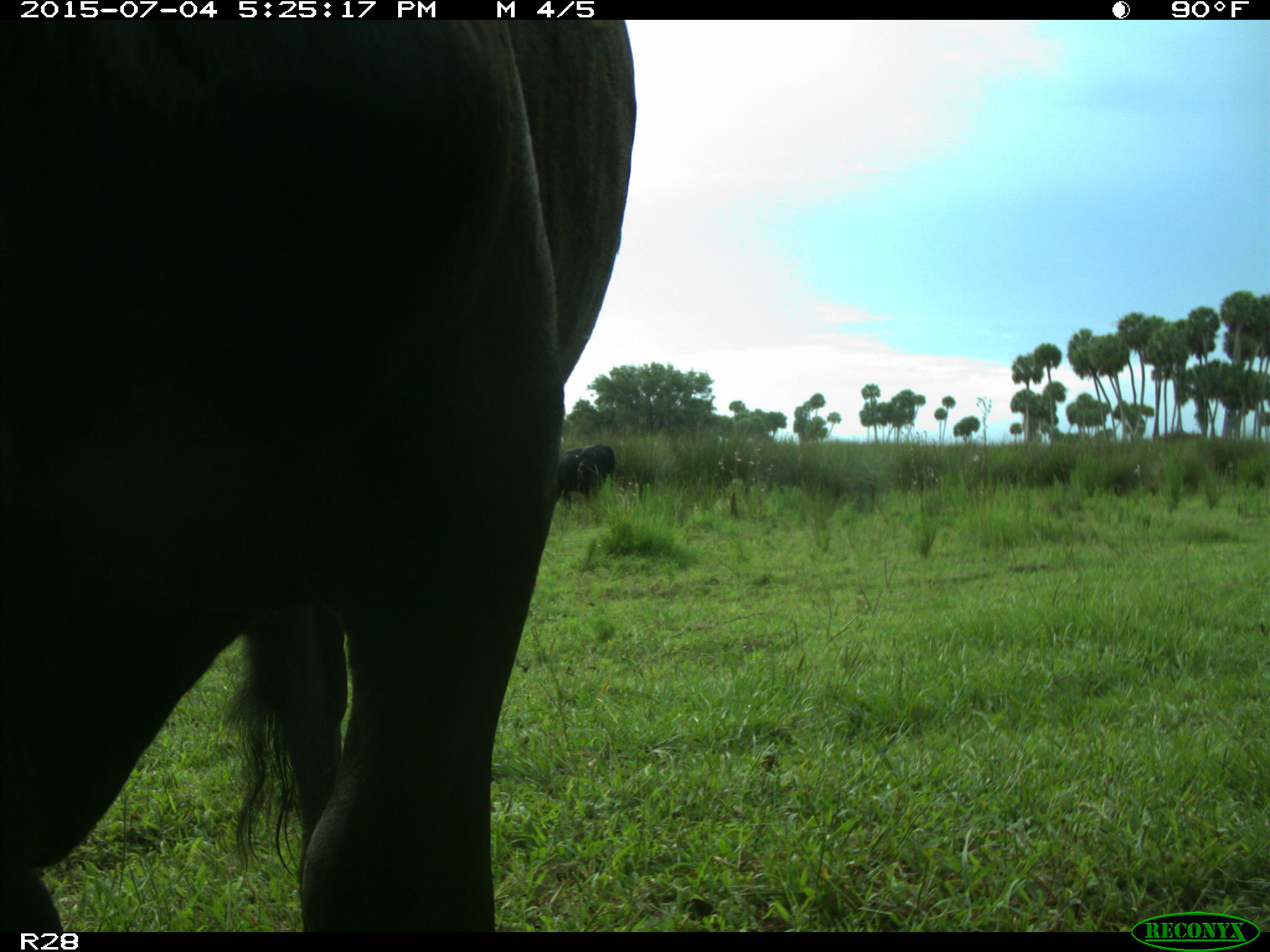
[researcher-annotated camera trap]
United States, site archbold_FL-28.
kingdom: Animalia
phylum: Chordata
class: Mammalia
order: Artiodactyla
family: Bovidae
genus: Bos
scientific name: Bos taurus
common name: domestic cow